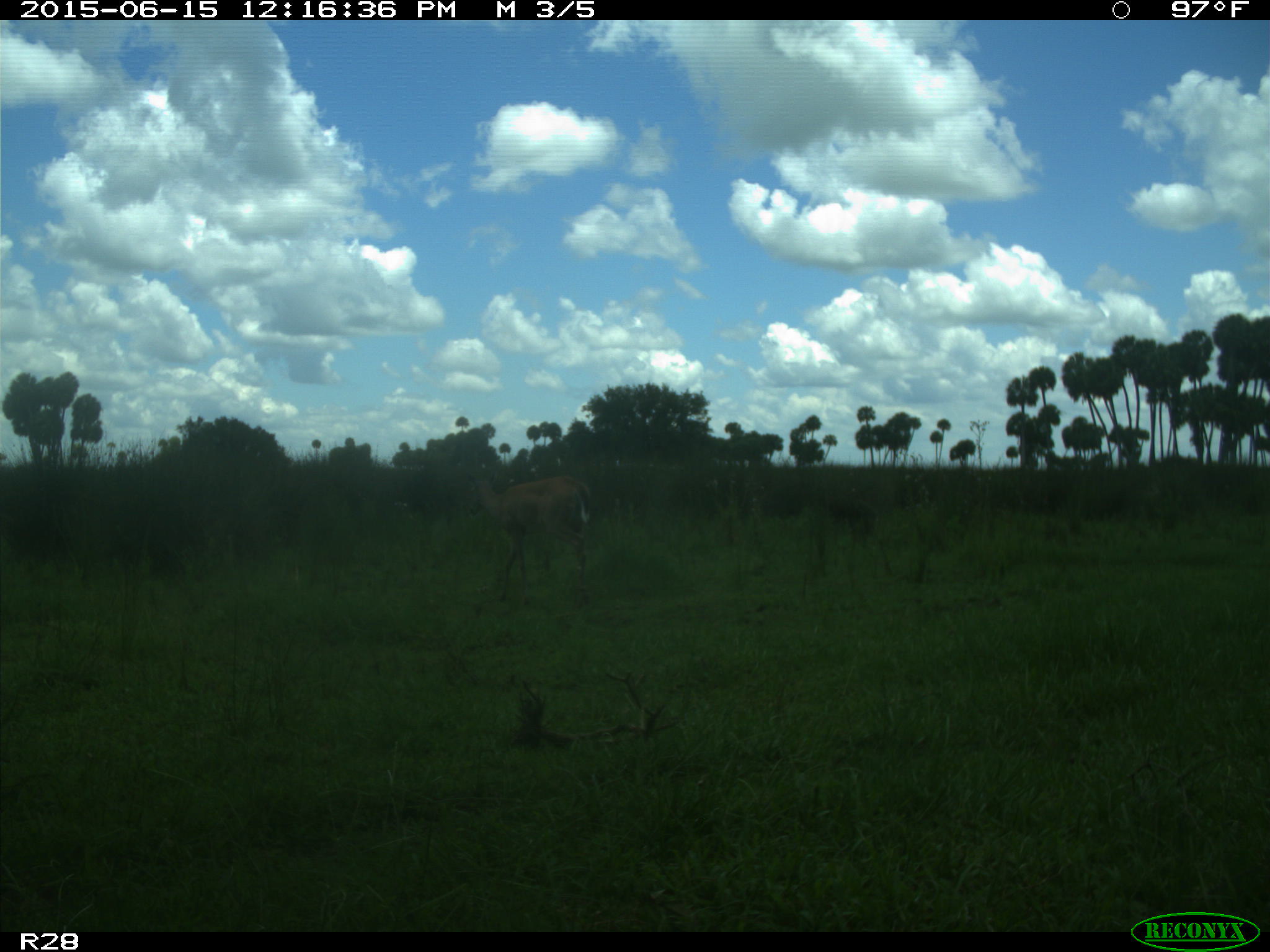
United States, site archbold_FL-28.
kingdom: Animalia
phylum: Chordata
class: Mammalia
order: Artiodactyla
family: Cervidae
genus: Odocoileus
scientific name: Odocoileus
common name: deer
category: unidentified deer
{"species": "unidentified deer (deer) (Odocoileus)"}